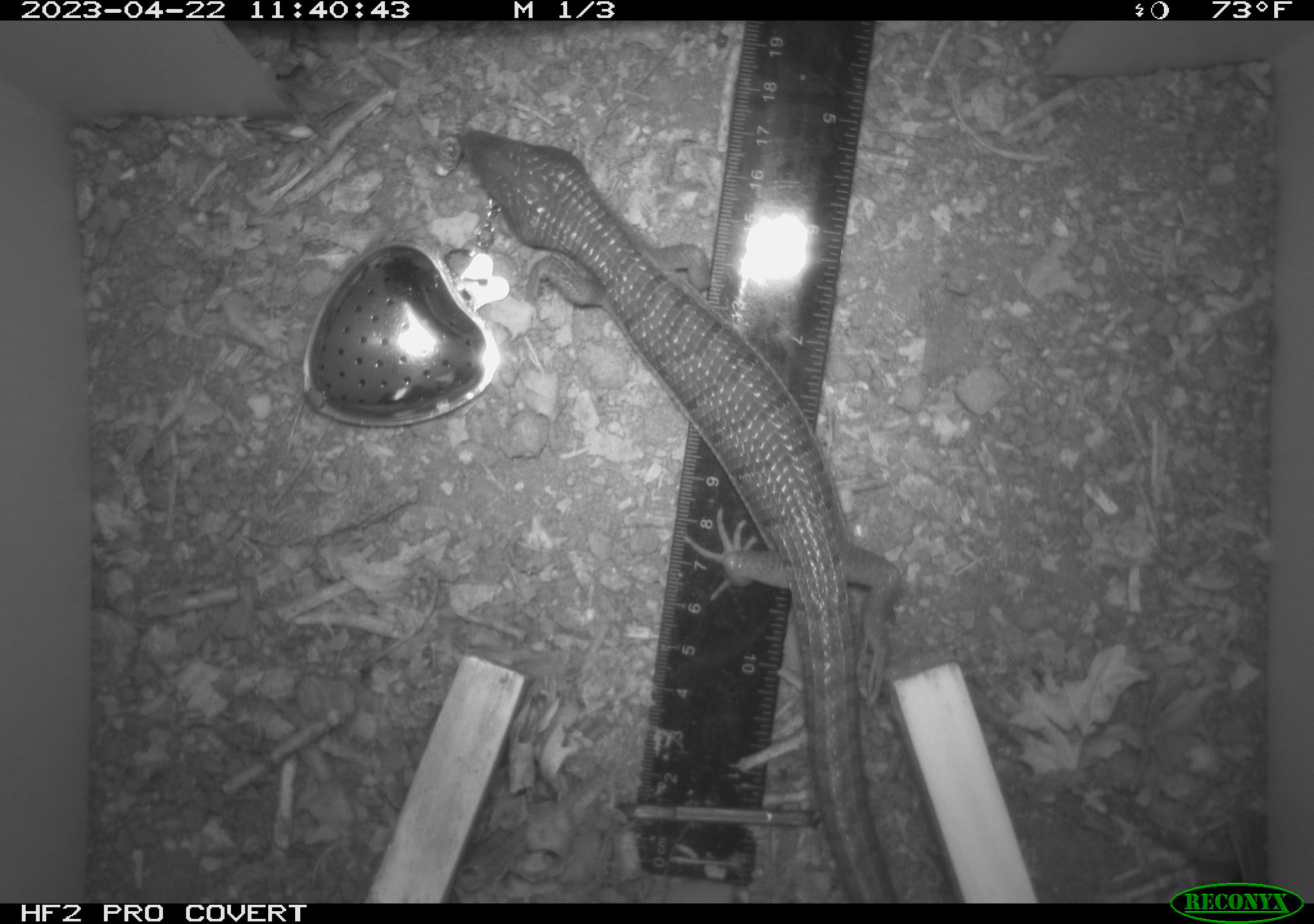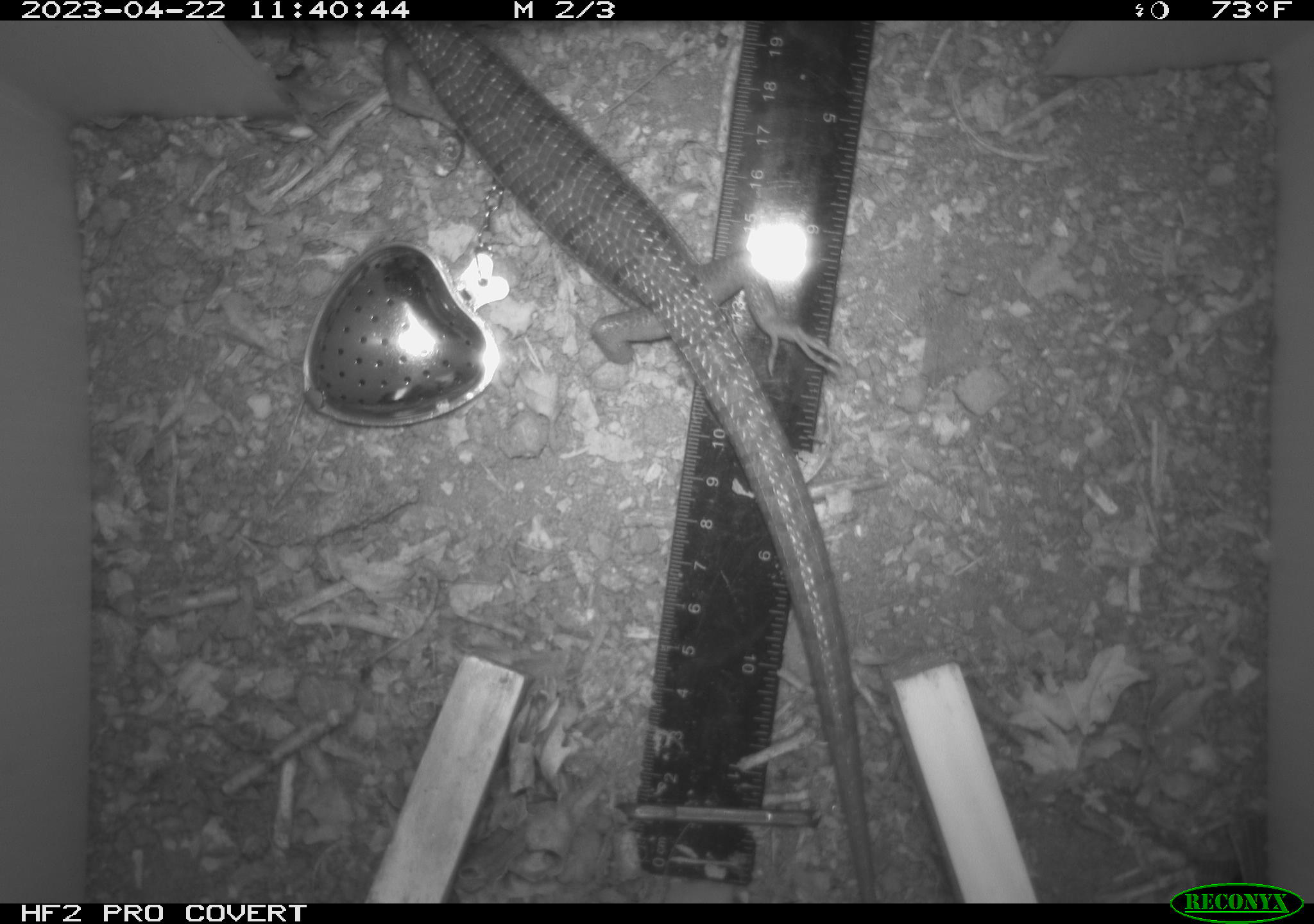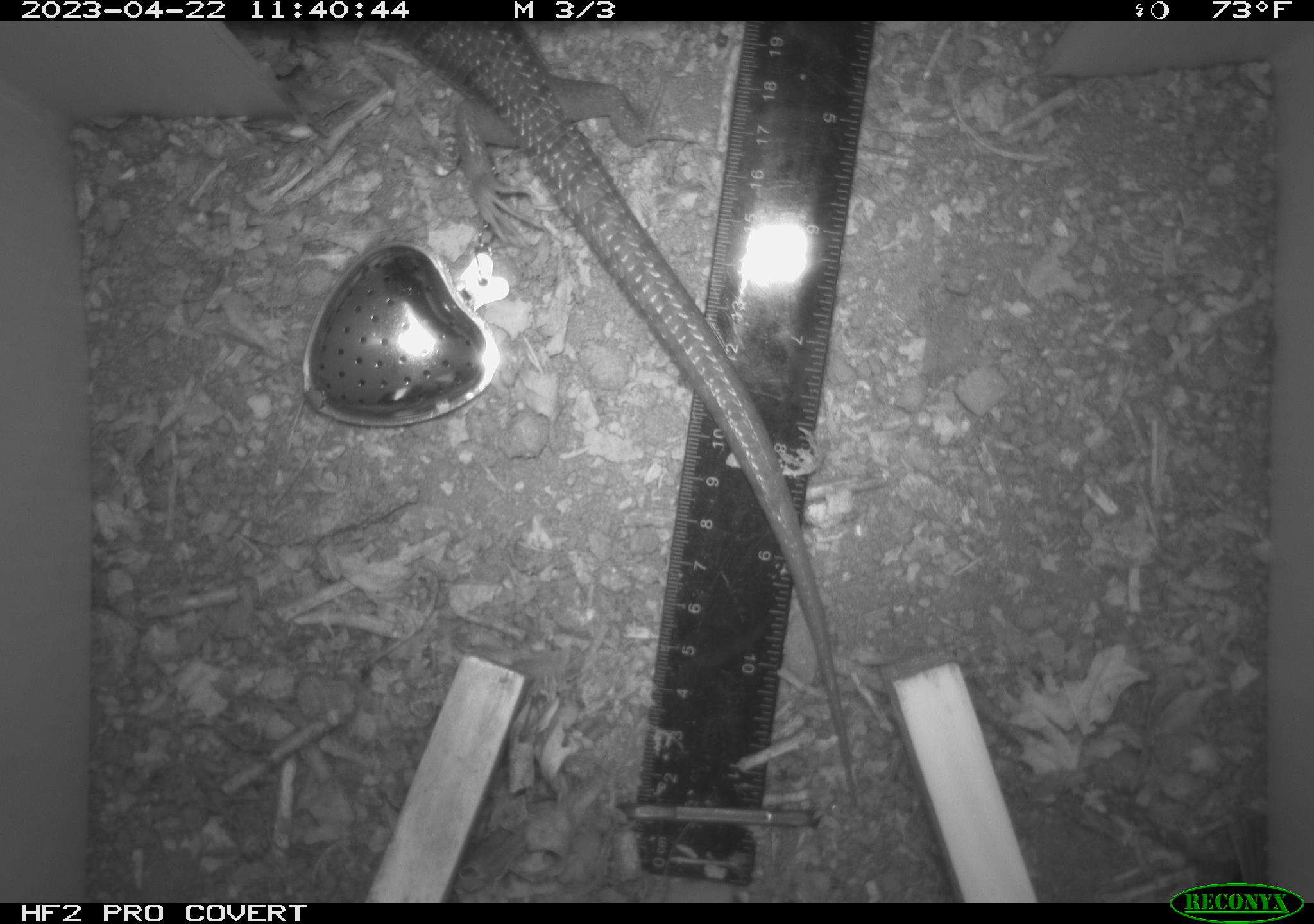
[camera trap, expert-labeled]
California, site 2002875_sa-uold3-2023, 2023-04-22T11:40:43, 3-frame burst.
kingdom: Animalia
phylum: Chordata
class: Reptilia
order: Squamata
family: Anguidae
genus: Elgaria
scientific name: Elgaria multicarinata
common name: southern alligator lizard